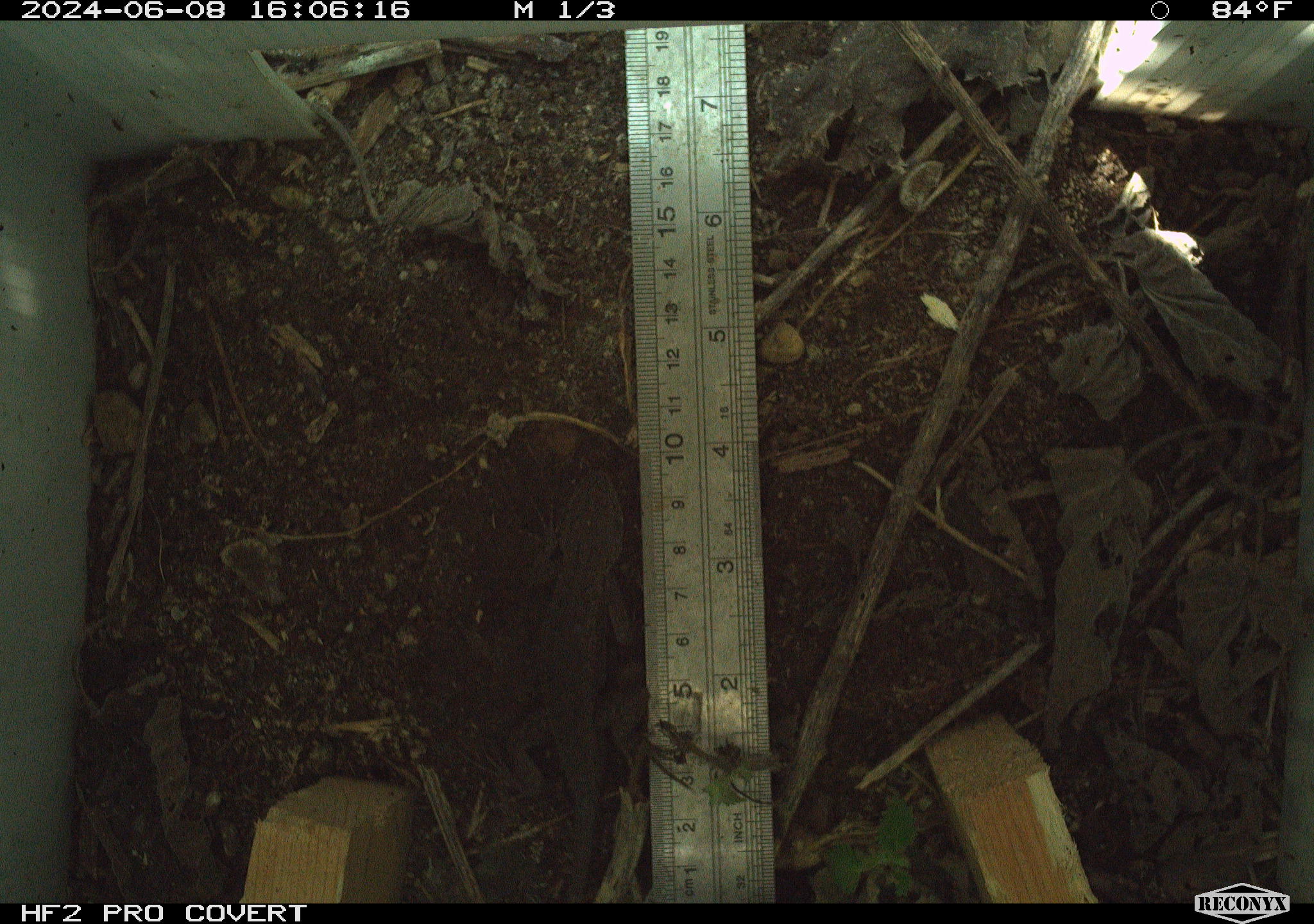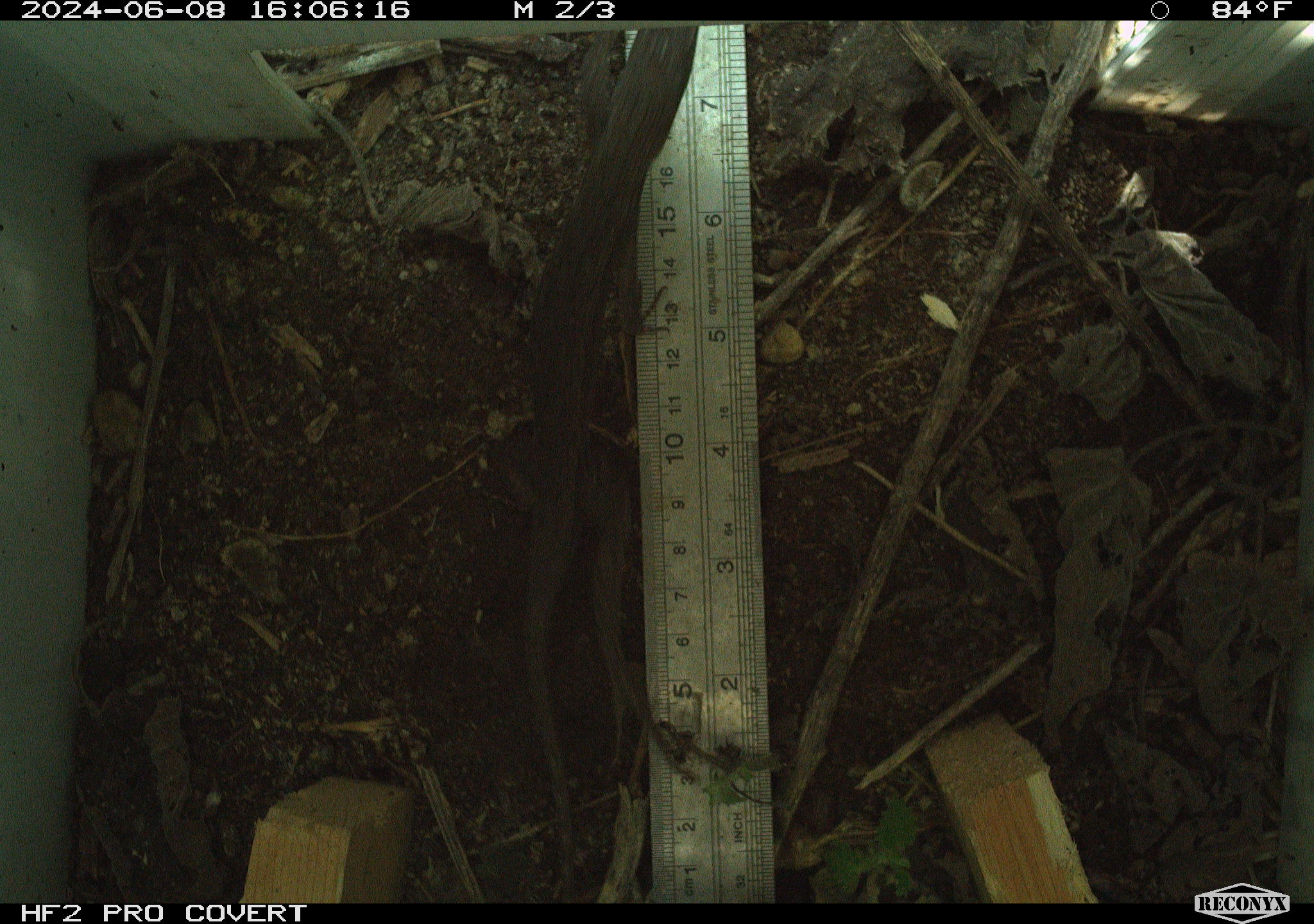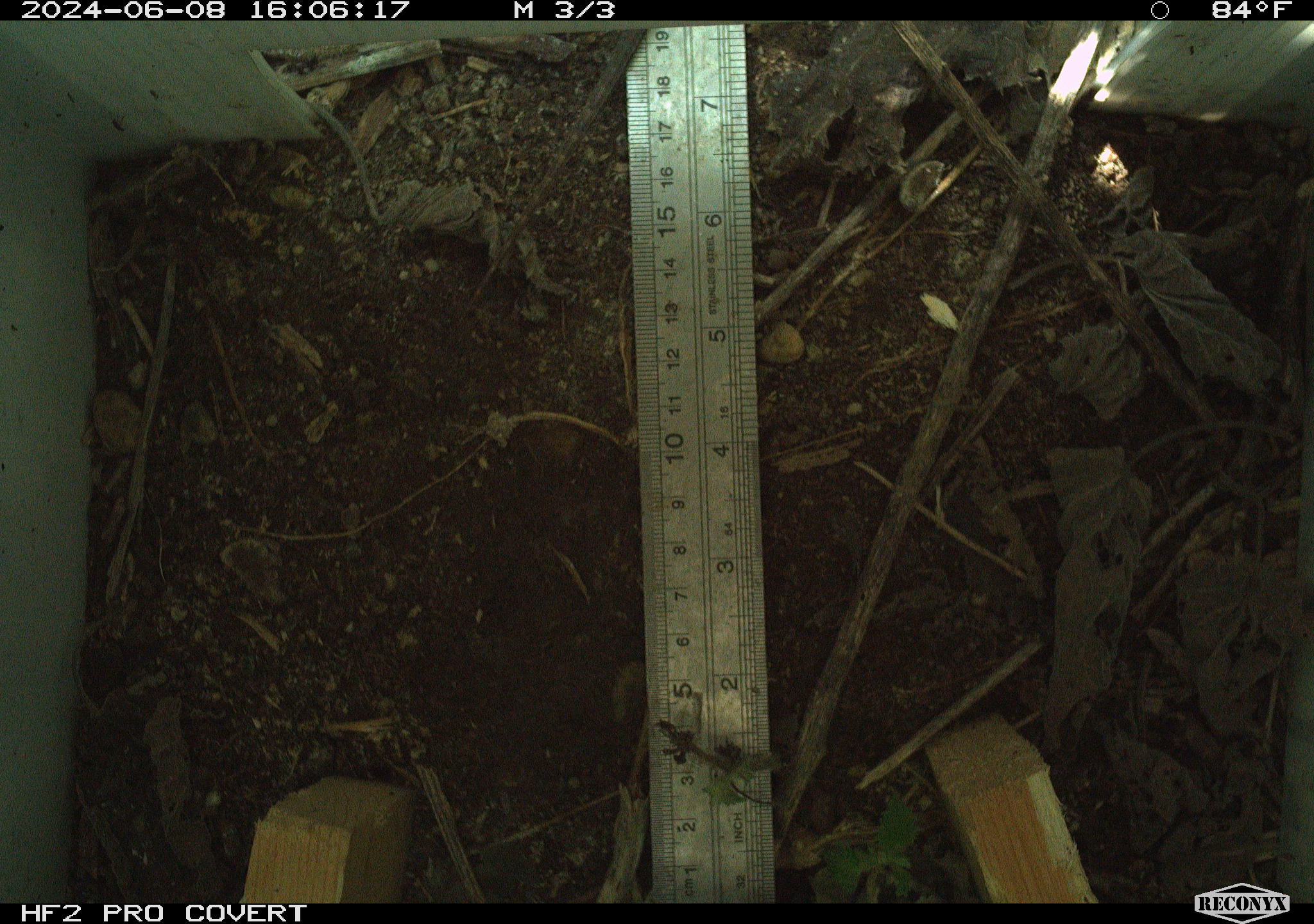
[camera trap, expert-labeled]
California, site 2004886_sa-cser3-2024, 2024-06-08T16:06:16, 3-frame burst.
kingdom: Animalia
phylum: Chordata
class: Reptilia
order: Squamata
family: Phrynosomatidae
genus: Sceloporus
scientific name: Sceloporus occidentalis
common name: western fence lizard